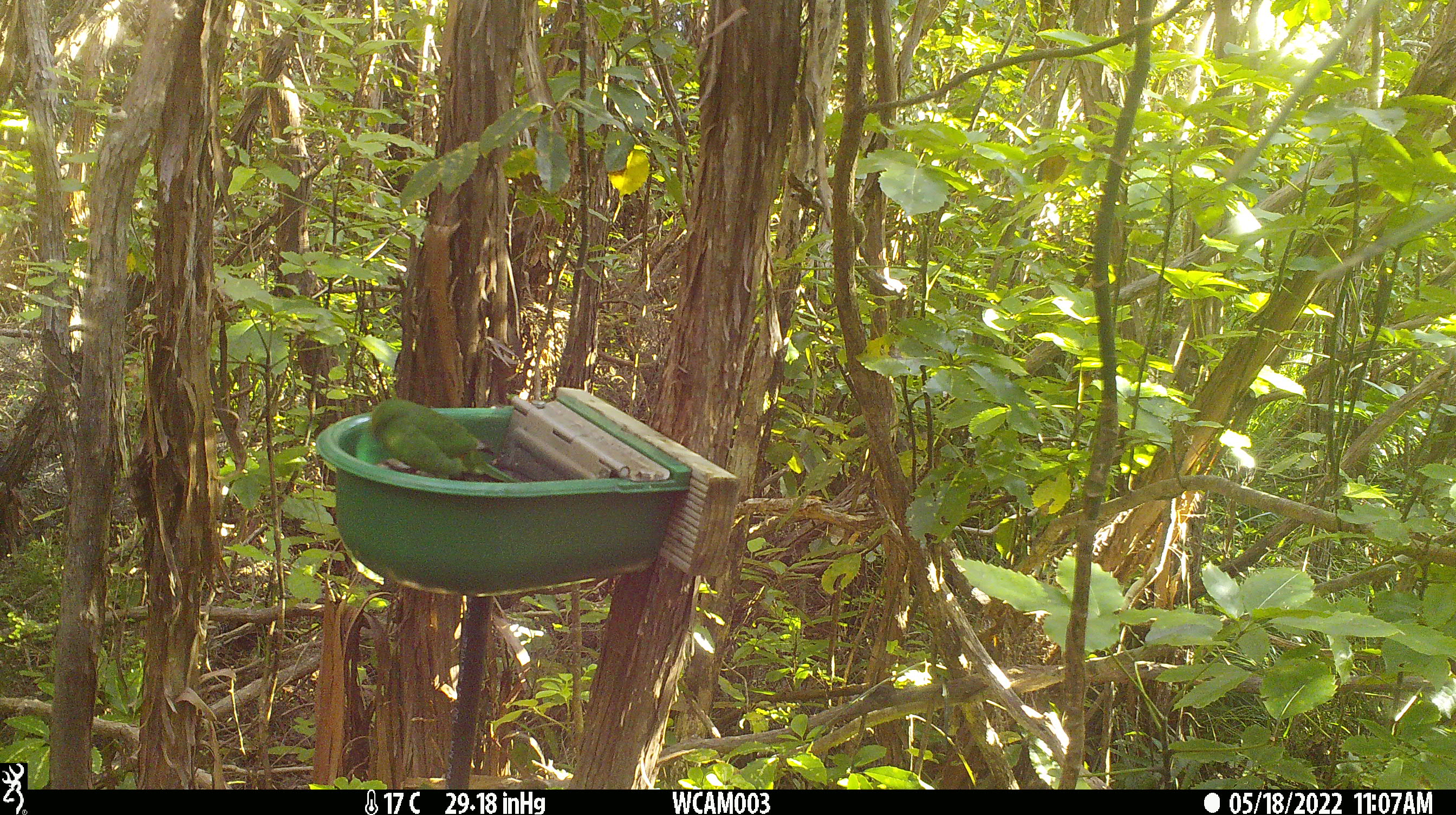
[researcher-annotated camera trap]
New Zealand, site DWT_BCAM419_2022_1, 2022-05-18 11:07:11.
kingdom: Animalia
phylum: Chordata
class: Aves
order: Psittaciformes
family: Psittaculidae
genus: Cyanoramphus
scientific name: Cyanoramphus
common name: parakeet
Parakeet (Cyanoramphus).